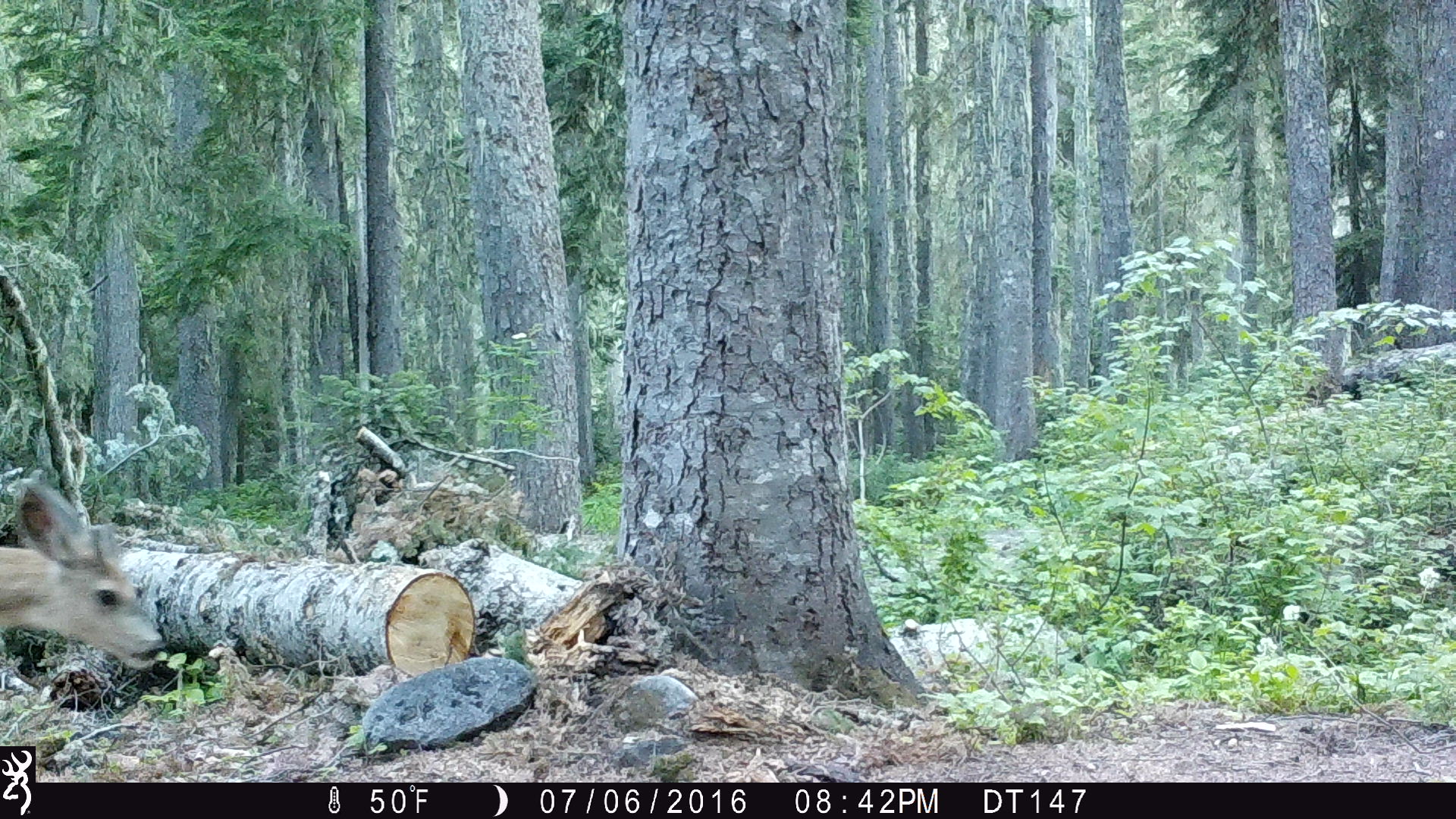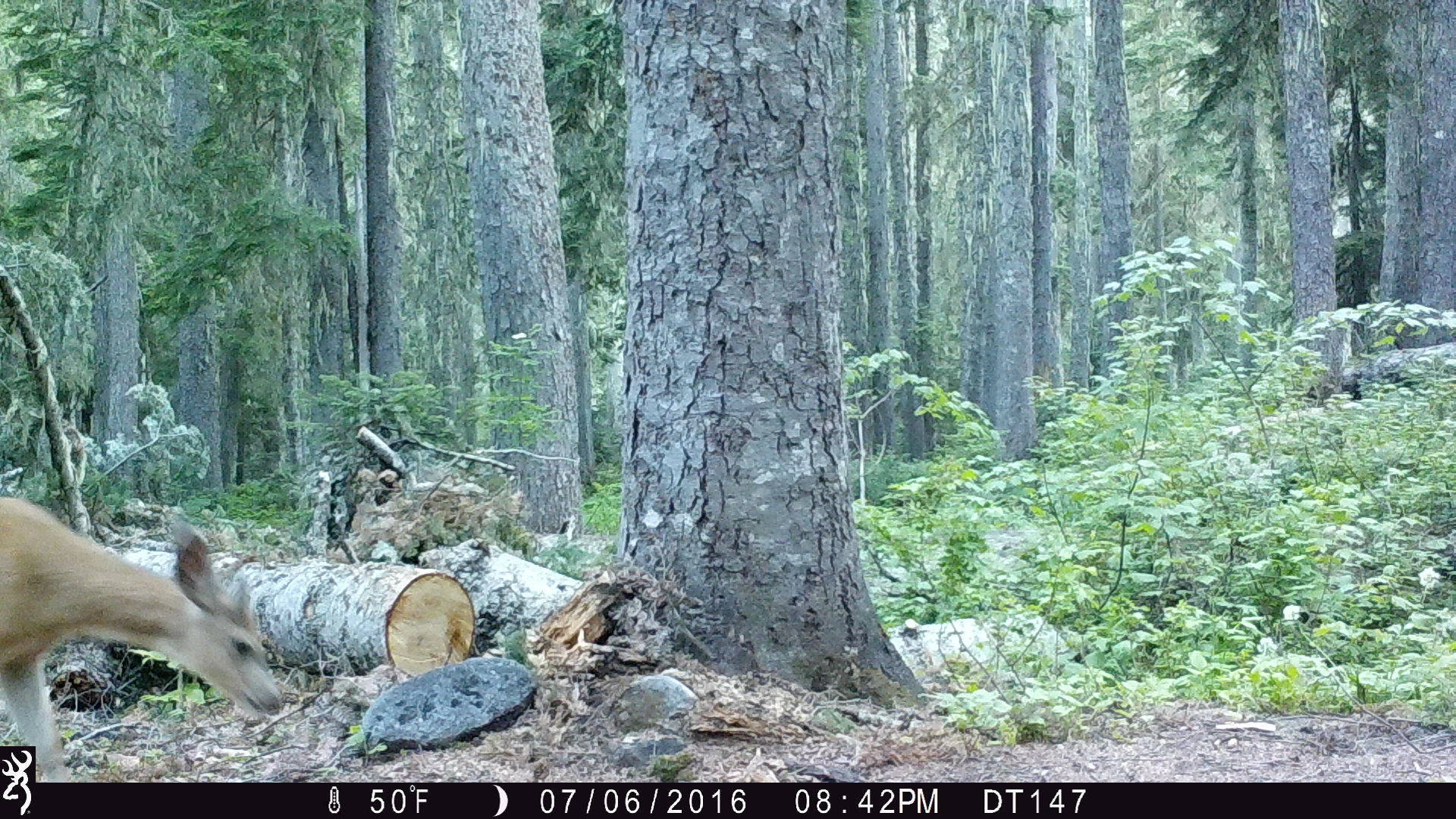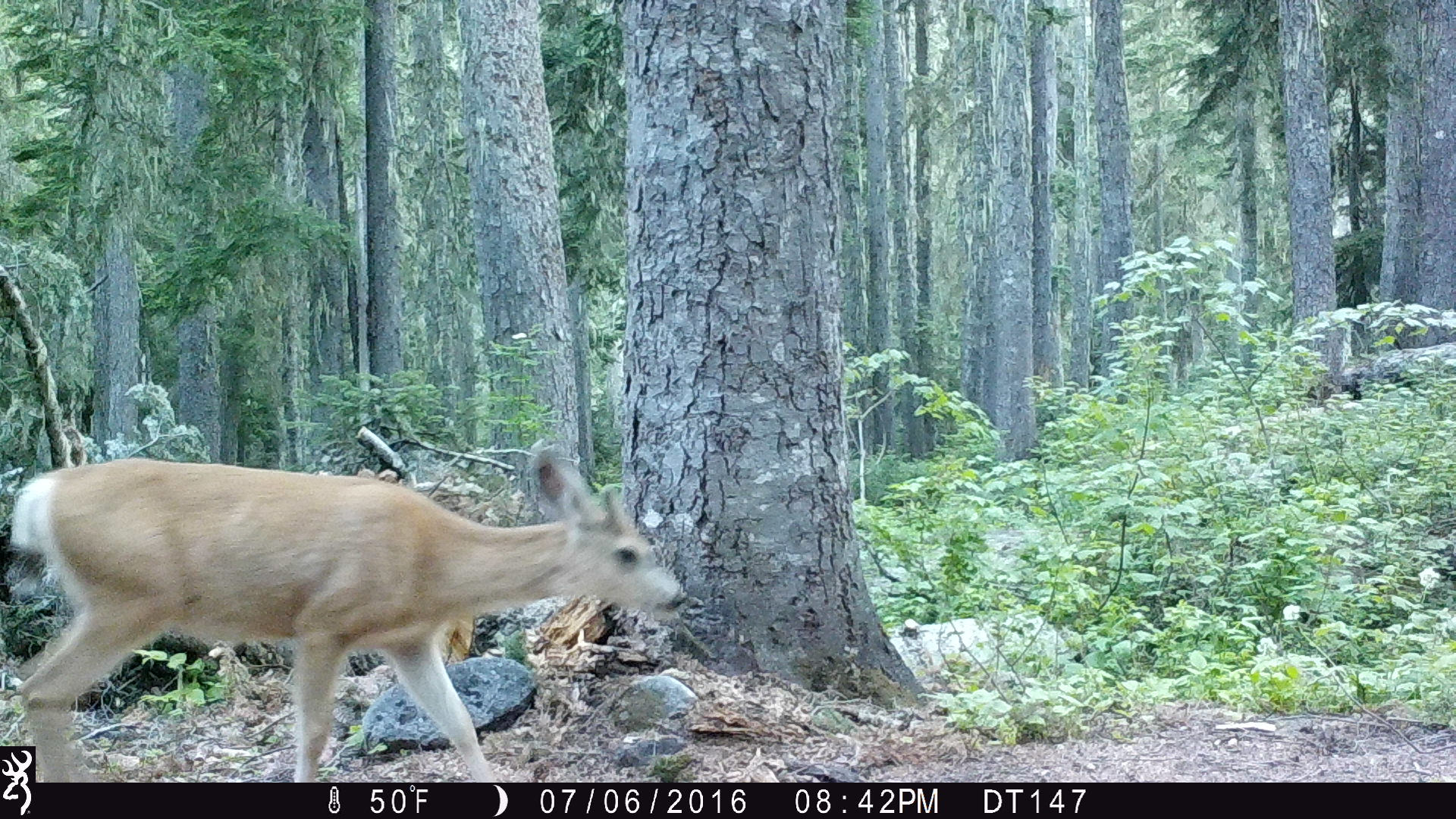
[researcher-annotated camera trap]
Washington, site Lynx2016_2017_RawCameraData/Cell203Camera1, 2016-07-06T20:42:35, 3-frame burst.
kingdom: Animalia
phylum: Chordata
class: Mammalia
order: Artiodactyla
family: Cervidae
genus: Odocoileus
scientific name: Odocoileus hemionus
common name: mule deer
Odocoileus hemionus (mule deer). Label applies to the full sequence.